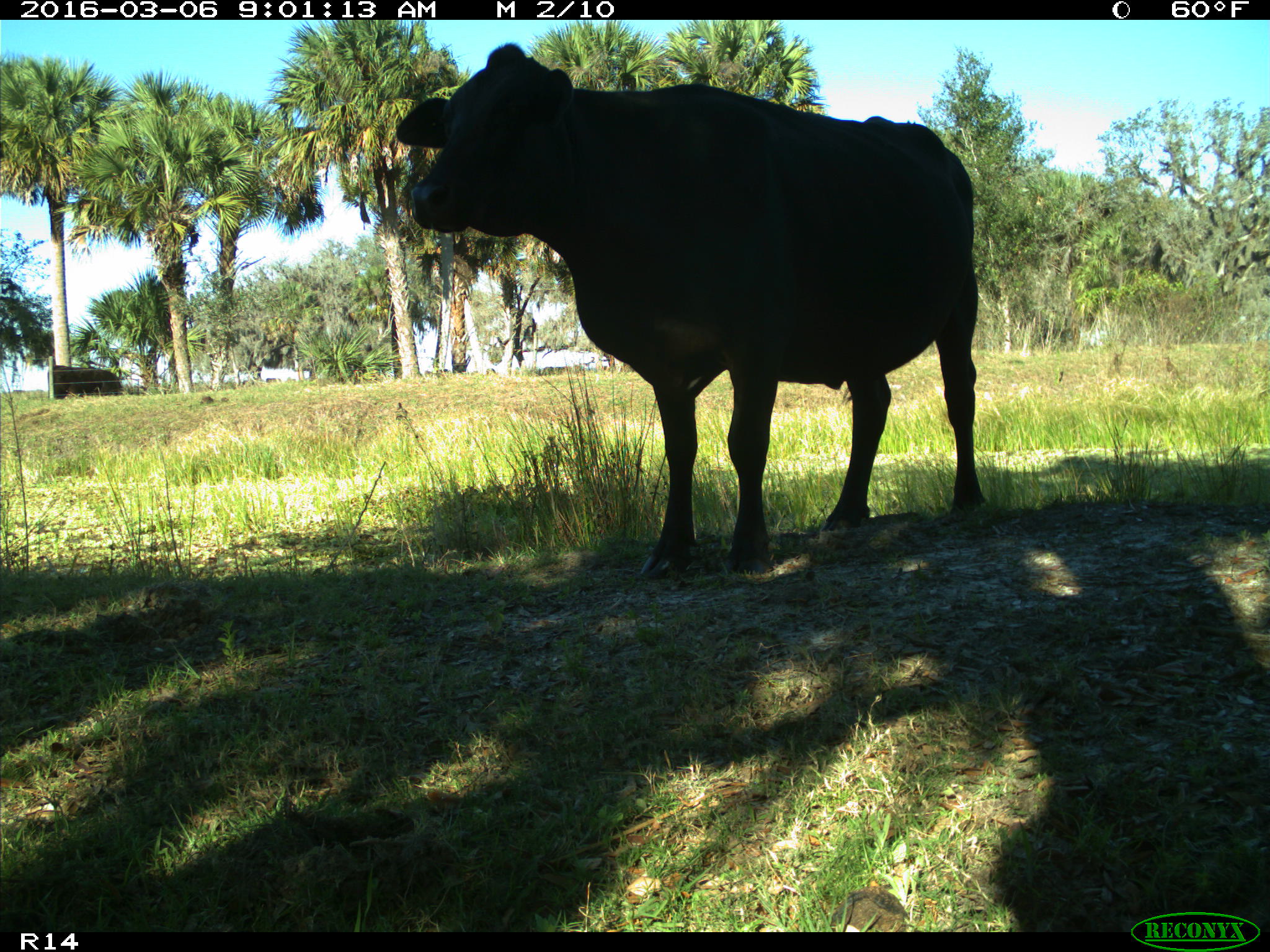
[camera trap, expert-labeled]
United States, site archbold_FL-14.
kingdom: Animalia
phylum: Chordata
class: Mammalia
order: Artiodactyla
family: Bovidae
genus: Bos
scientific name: Bos taurus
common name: domestic cow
Bos taurus (domestic cow).